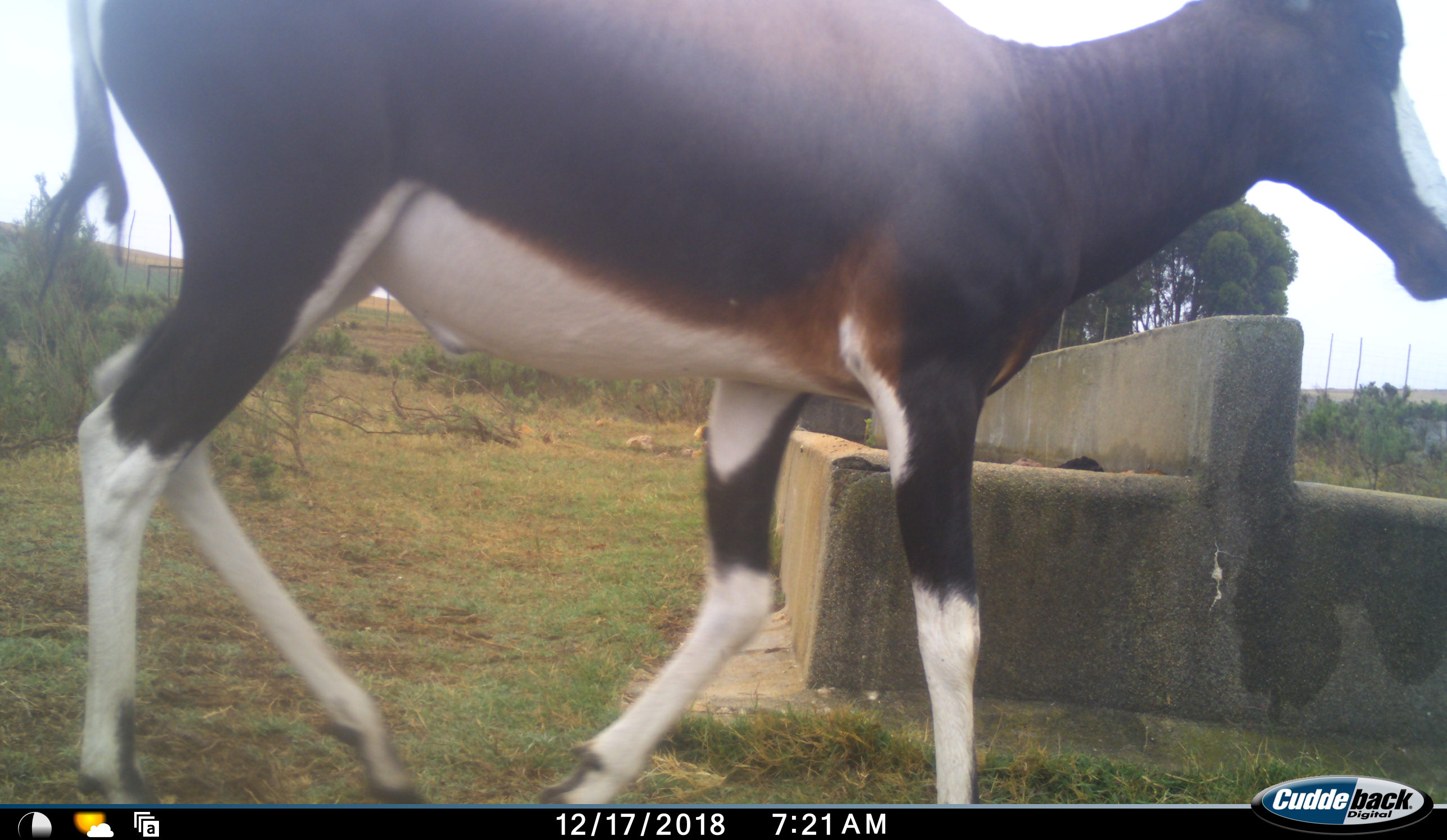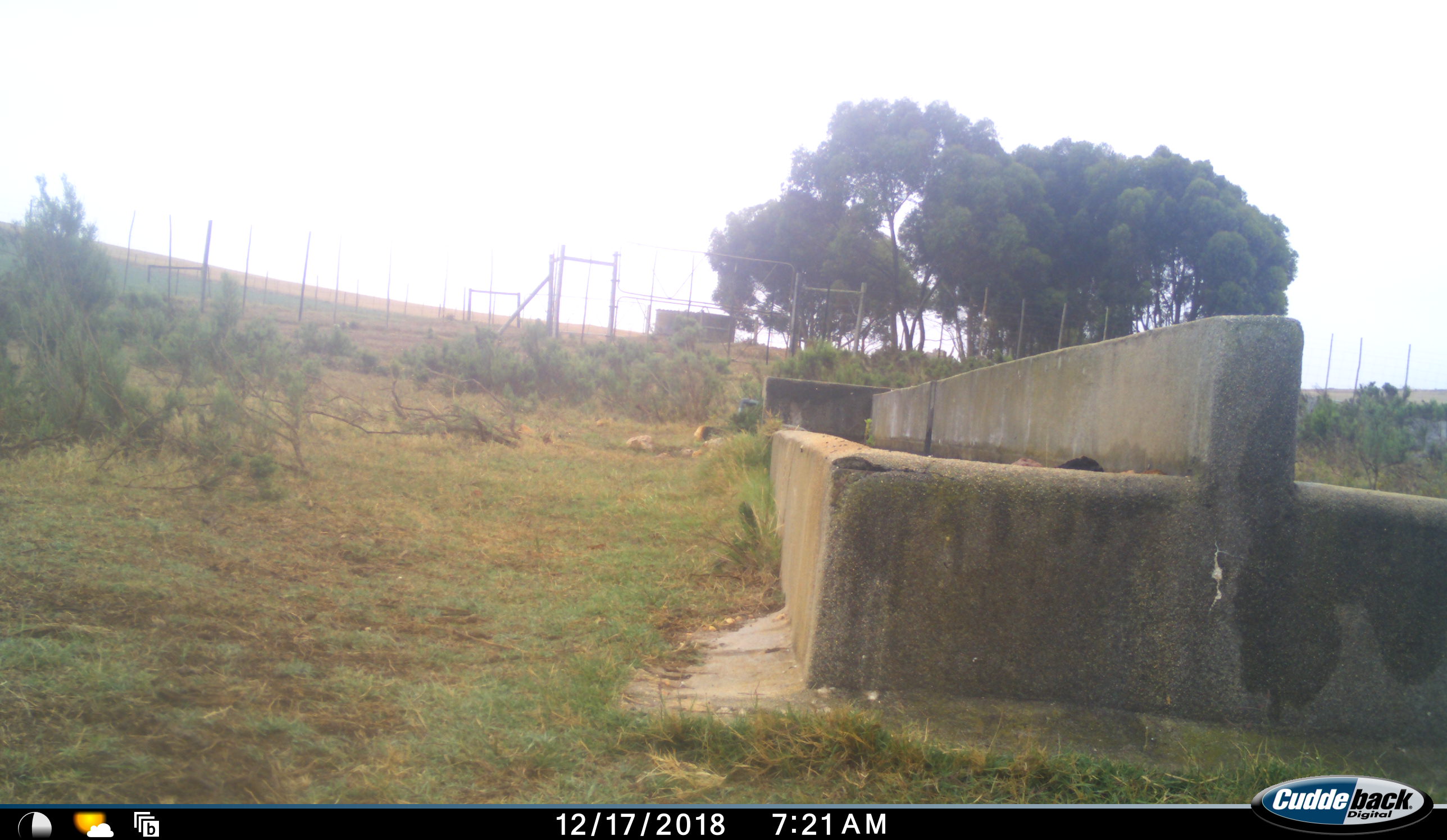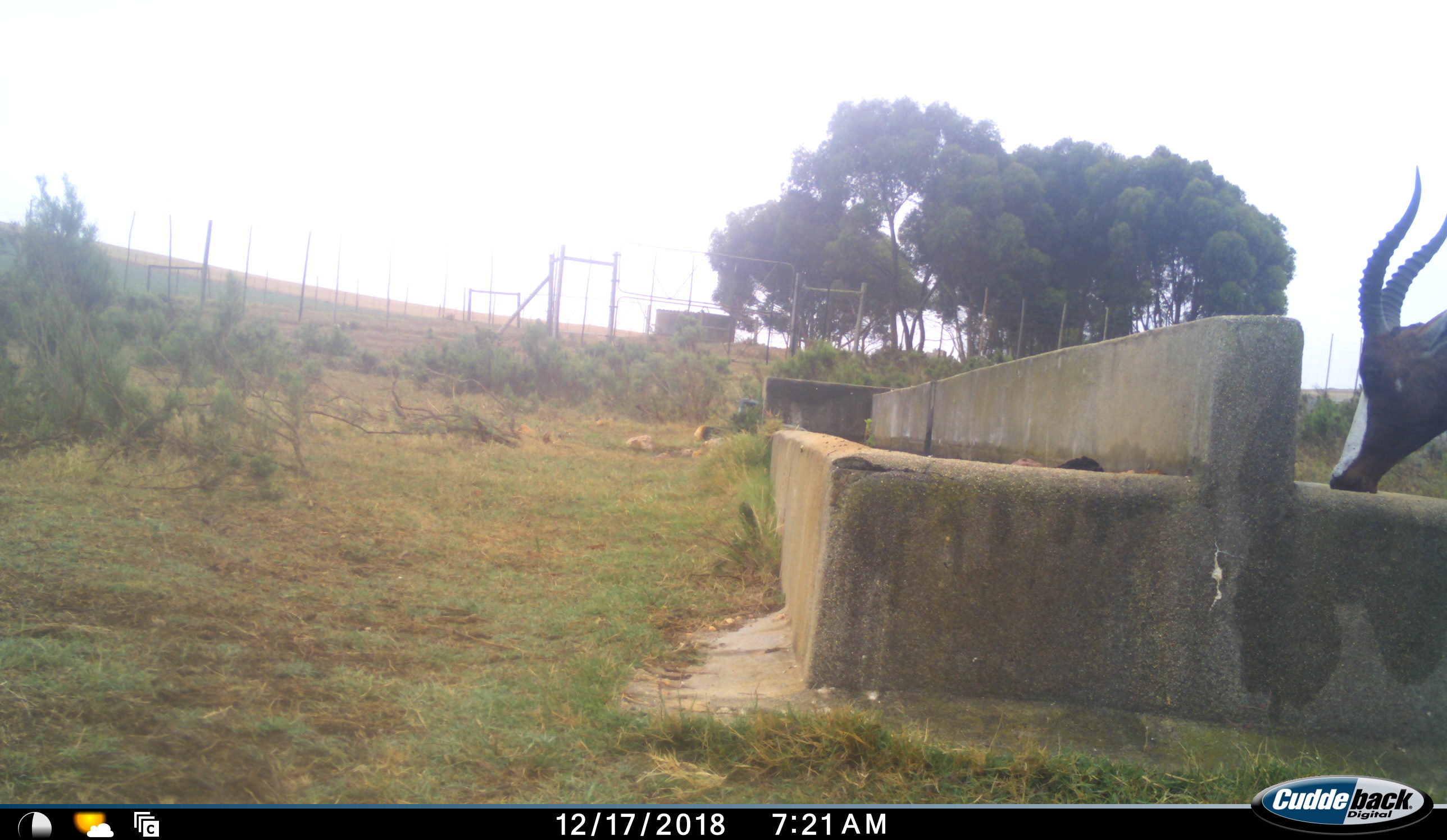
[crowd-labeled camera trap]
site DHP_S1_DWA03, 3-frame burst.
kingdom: Animalia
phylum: Chordata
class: Mammalia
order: Artiodactyla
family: Bovidae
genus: Damaliscus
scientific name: Damaliscus pygargus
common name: bontebok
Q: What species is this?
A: Bontebok (Damaliscus pygargus).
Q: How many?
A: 1.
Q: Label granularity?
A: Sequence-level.